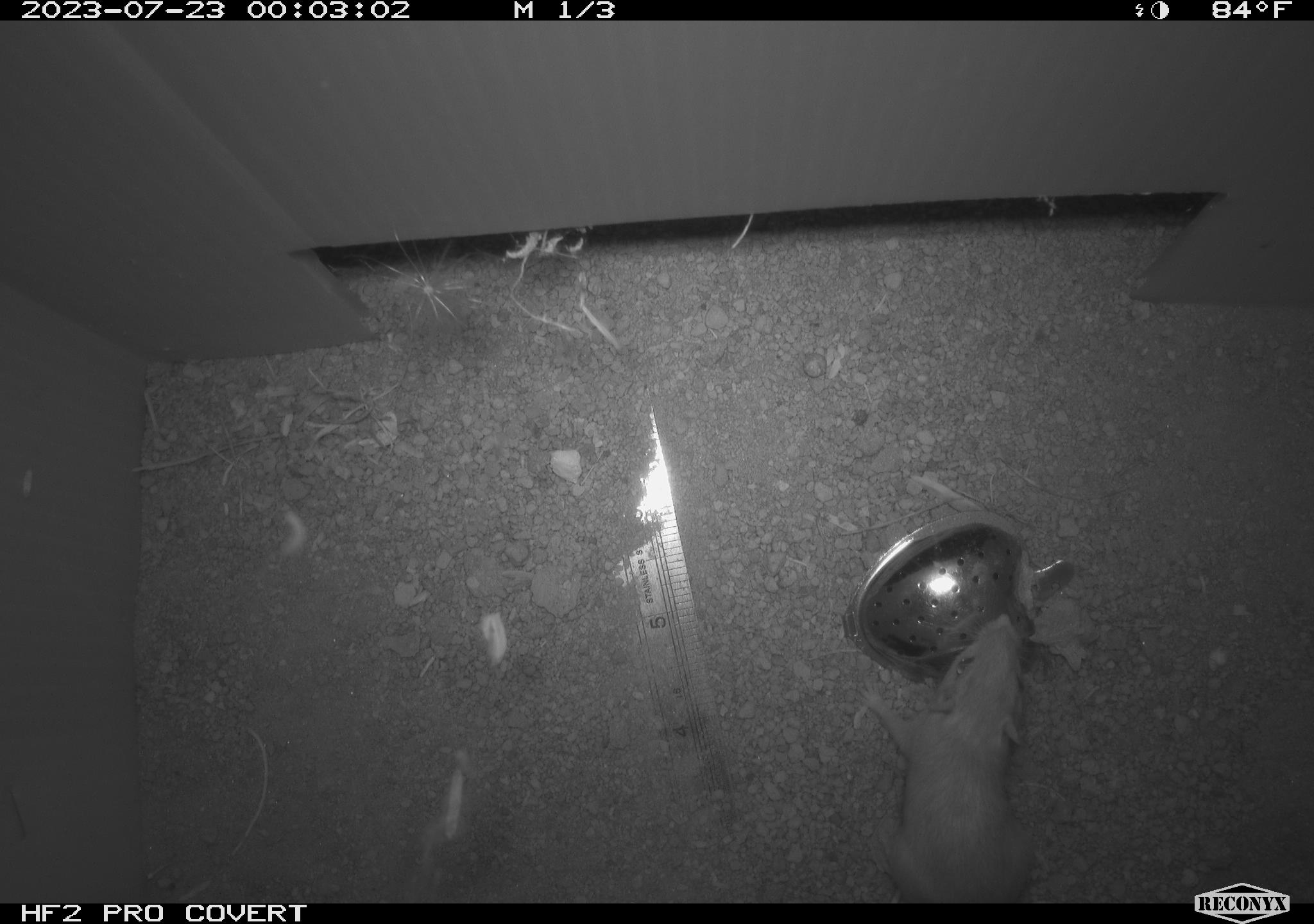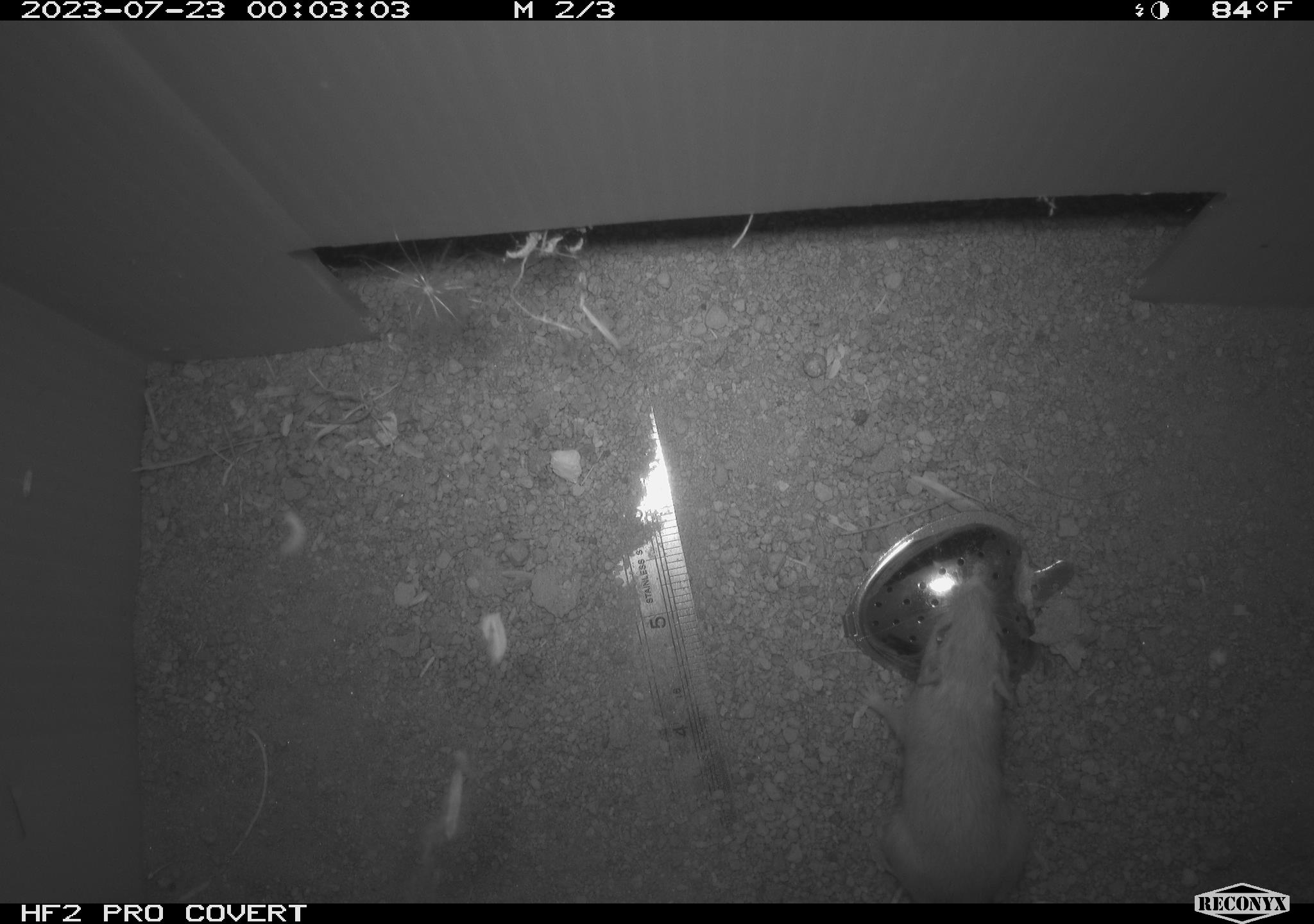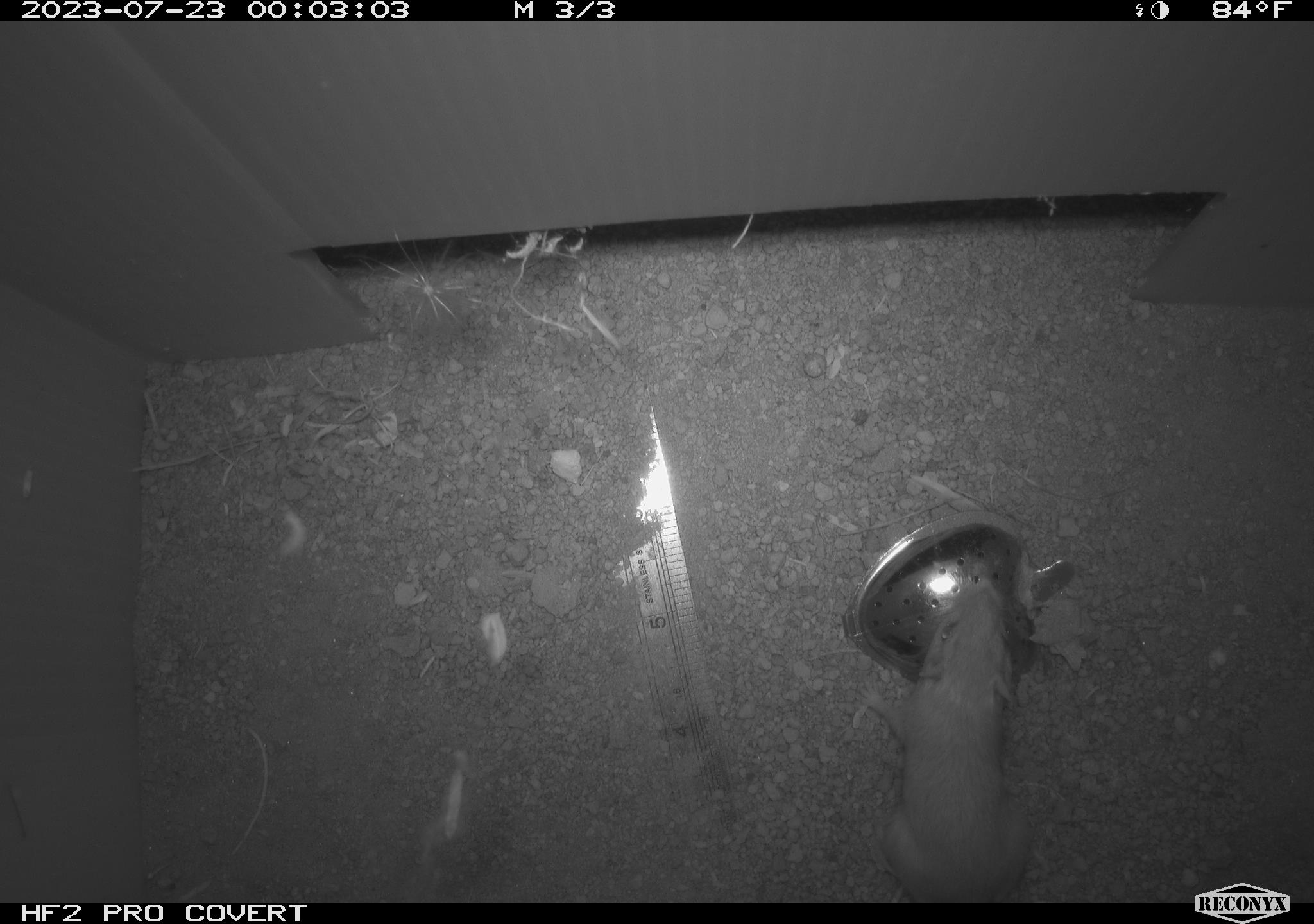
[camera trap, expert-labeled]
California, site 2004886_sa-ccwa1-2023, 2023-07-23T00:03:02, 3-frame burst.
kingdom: Animalia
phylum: Chordata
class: Mammalia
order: Rodentia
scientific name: Rodentia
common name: mouse species